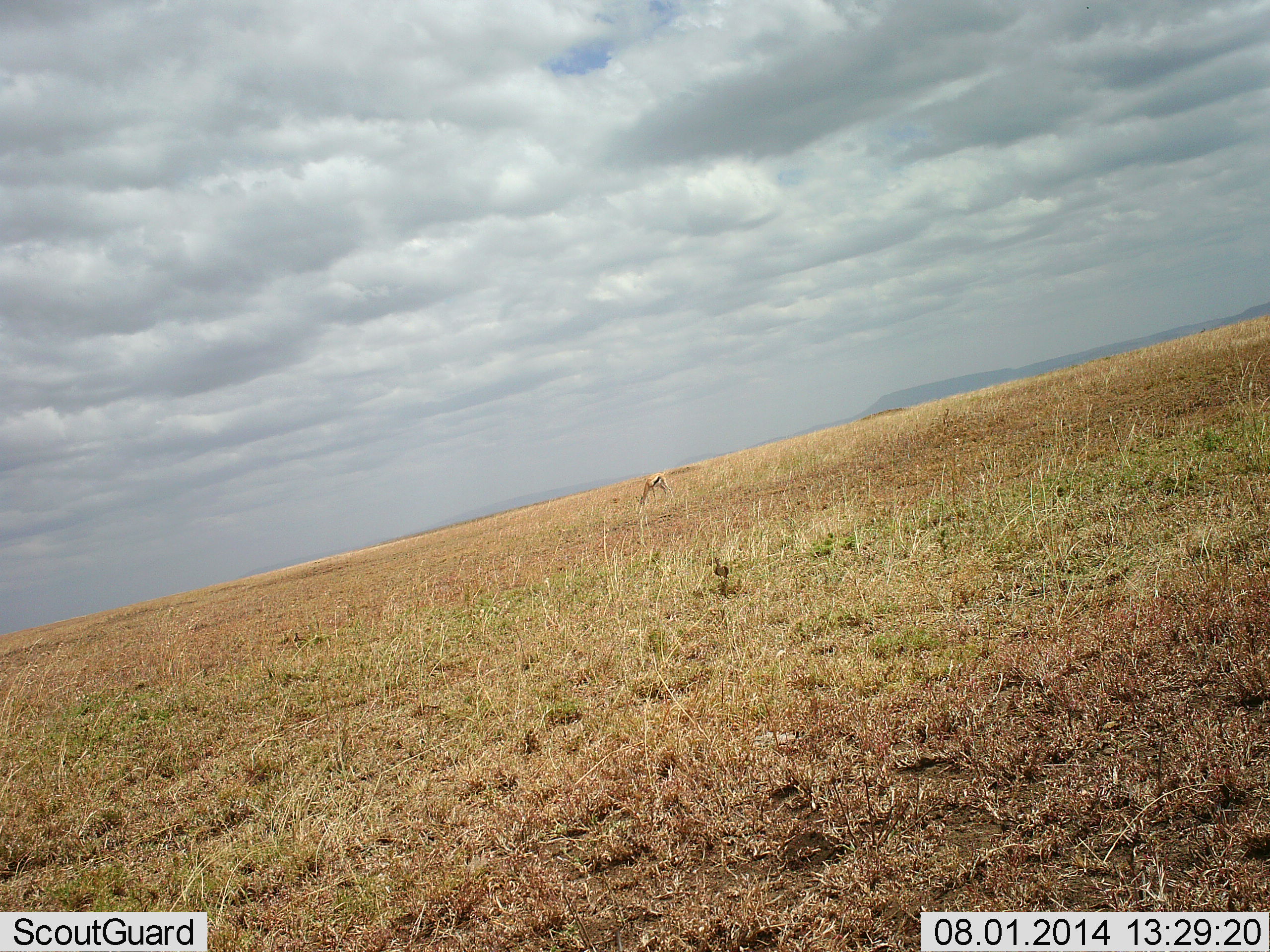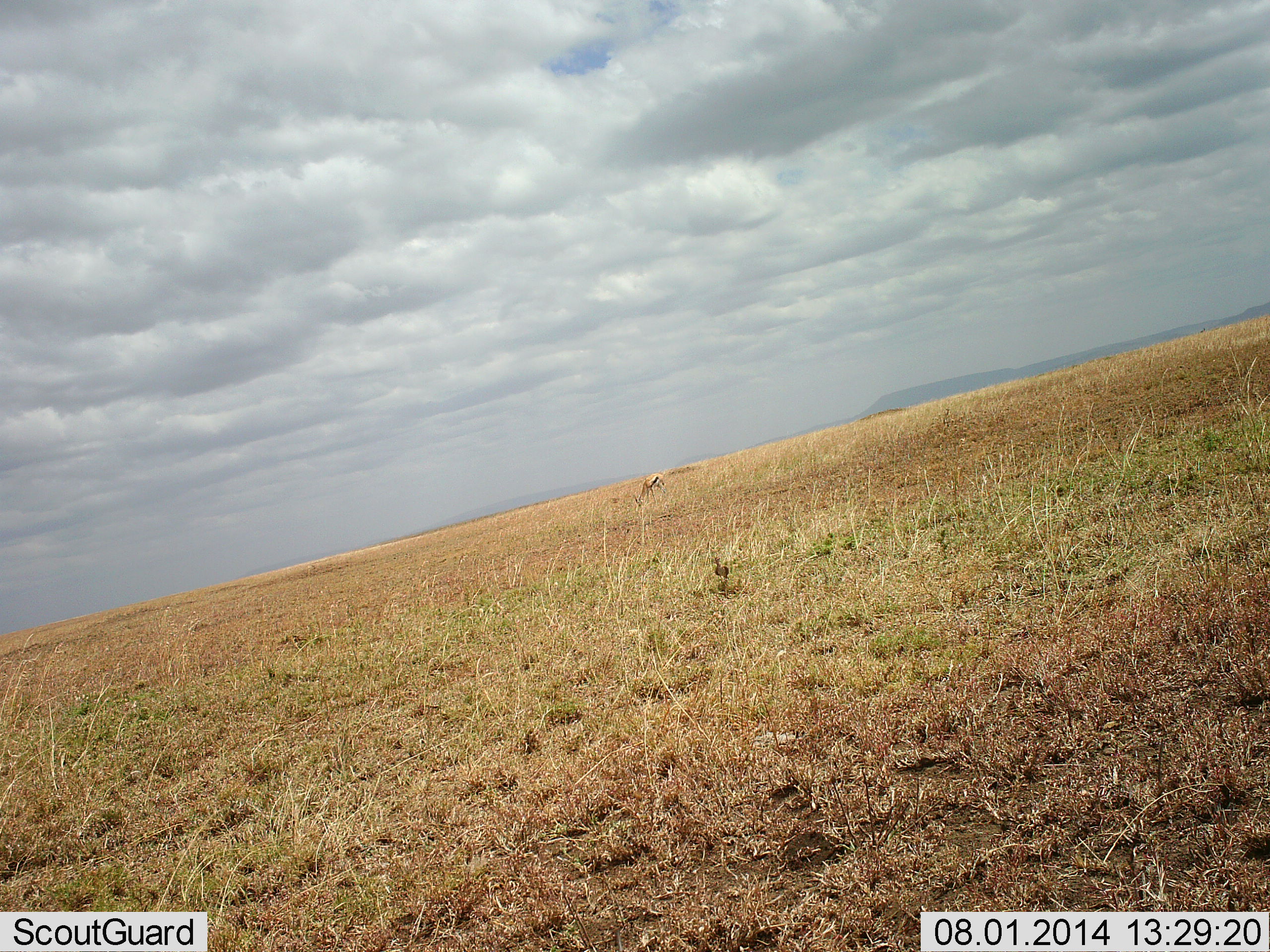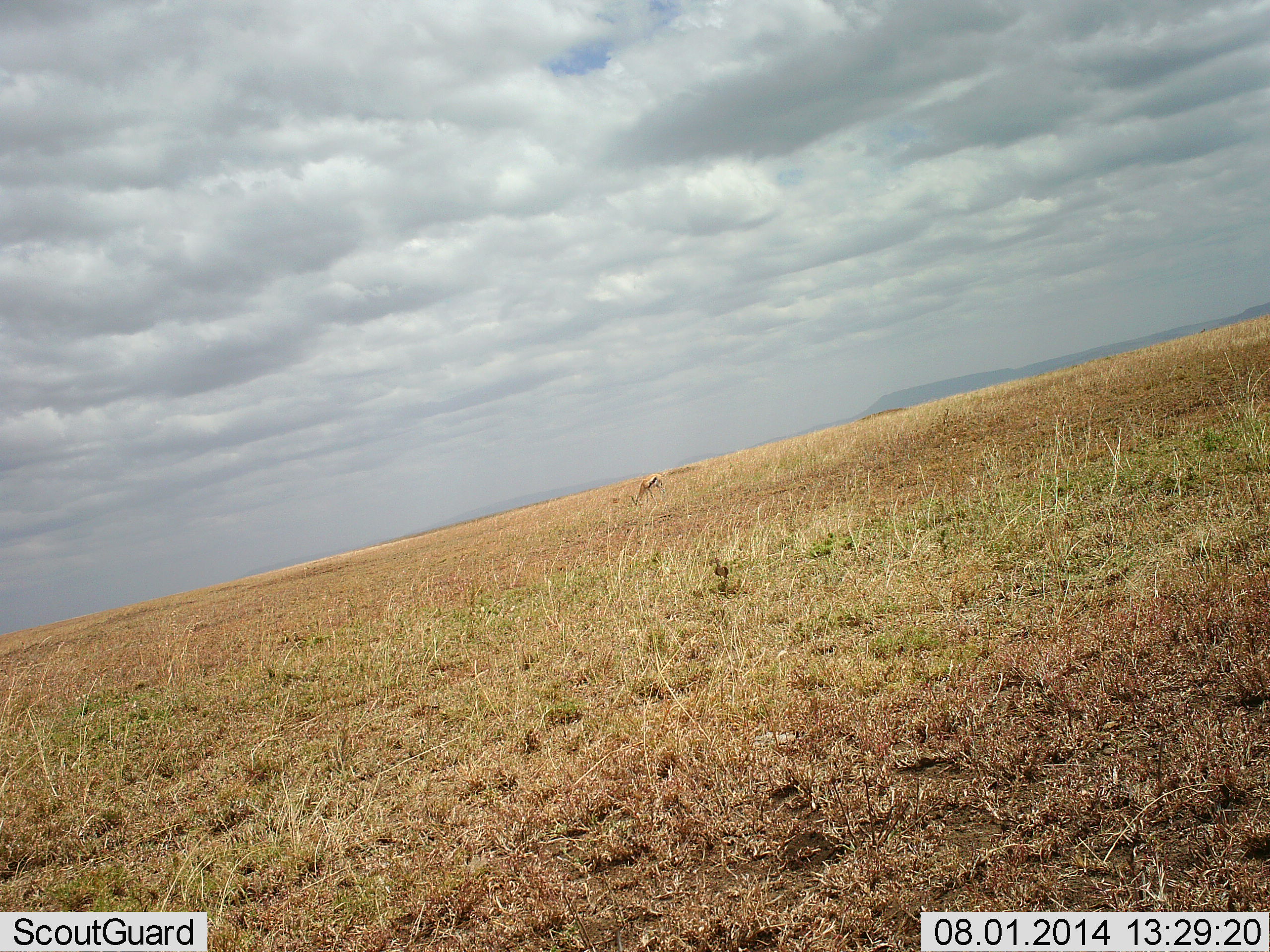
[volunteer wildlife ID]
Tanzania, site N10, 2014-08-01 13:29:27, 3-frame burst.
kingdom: Animalia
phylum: Chordata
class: Mammalia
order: Artiodactyla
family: Bovidae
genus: Eudorcas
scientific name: Eudorcas thomsonii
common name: thomson's gazelle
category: gazellethomsons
Gazellethomsons (thomson's gazelle) (Eudorcas thomsonii), count 1. Behavior (volunteer vote fractions): standing 0%, resting 0%, moving 0%, interacting 0%. Young present (vote fraction): 0%. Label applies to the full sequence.